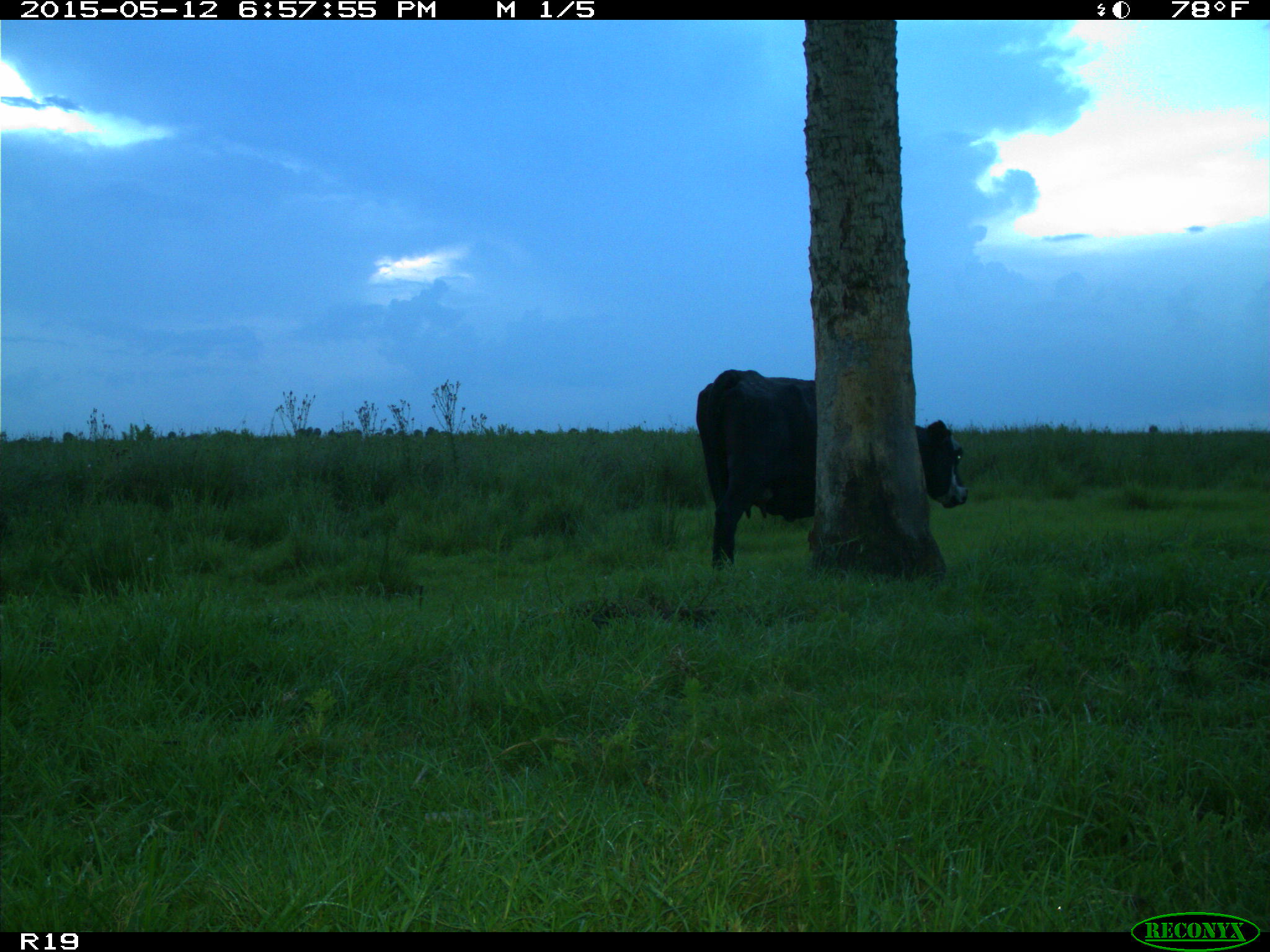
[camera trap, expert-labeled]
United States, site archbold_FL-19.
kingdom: Animalia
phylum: Chordata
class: Mammalia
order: Artiodactyla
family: Bovidae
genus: Bos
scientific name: Bos taurus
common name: domestic cow